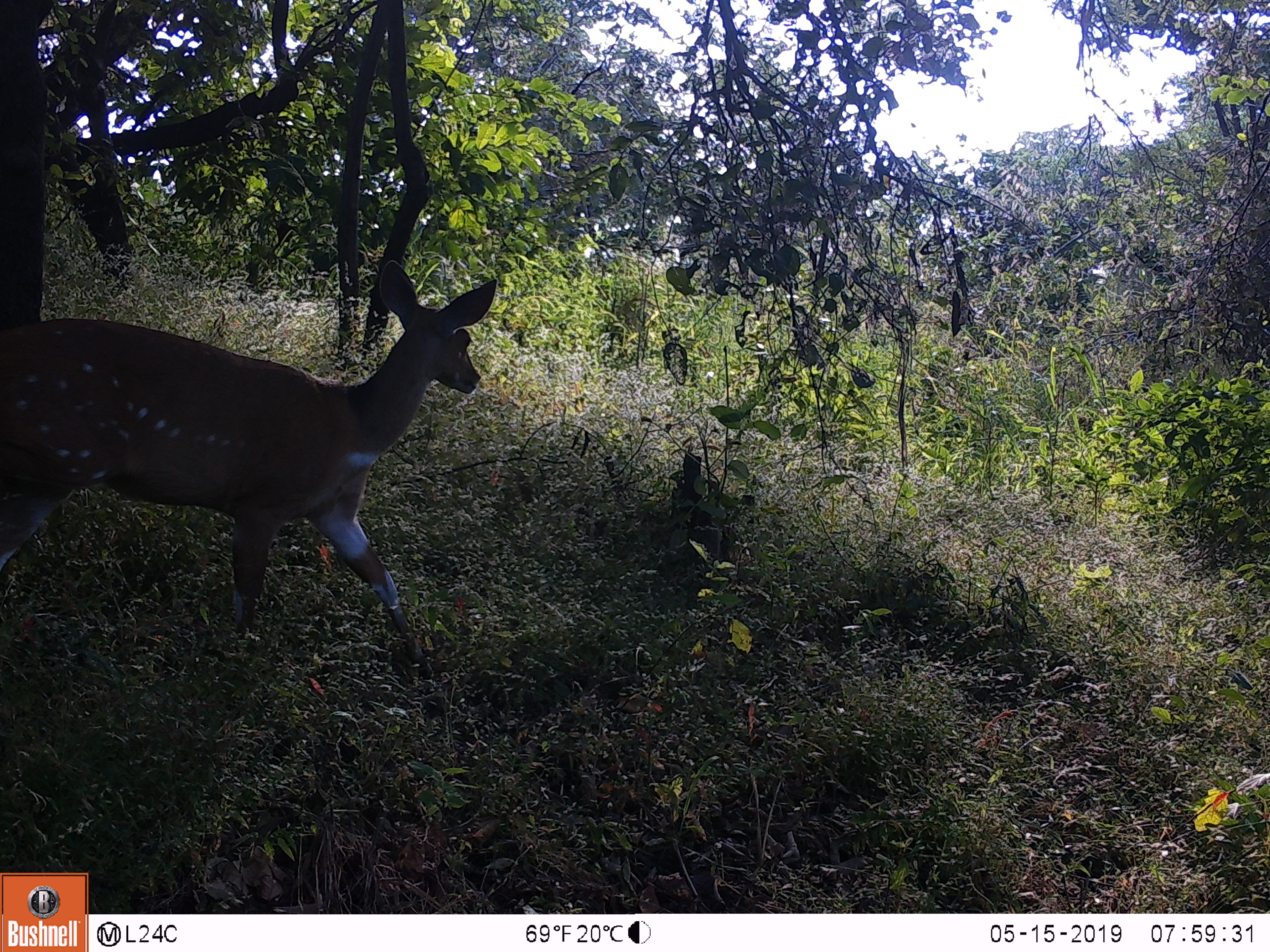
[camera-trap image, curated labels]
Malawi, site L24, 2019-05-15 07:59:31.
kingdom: Animalia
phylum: Chordata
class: Mammalia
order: Artiodactyla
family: Bovidae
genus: Tragelaphus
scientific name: Tragelaphus sylvaticus sylvaticus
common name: cape bushbuck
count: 1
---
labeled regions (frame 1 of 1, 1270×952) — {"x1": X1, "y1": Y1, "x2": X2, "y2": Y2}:
cape bushbuck: {"x1": 0, "y1": 253, "x2": 519, "y2": 691}